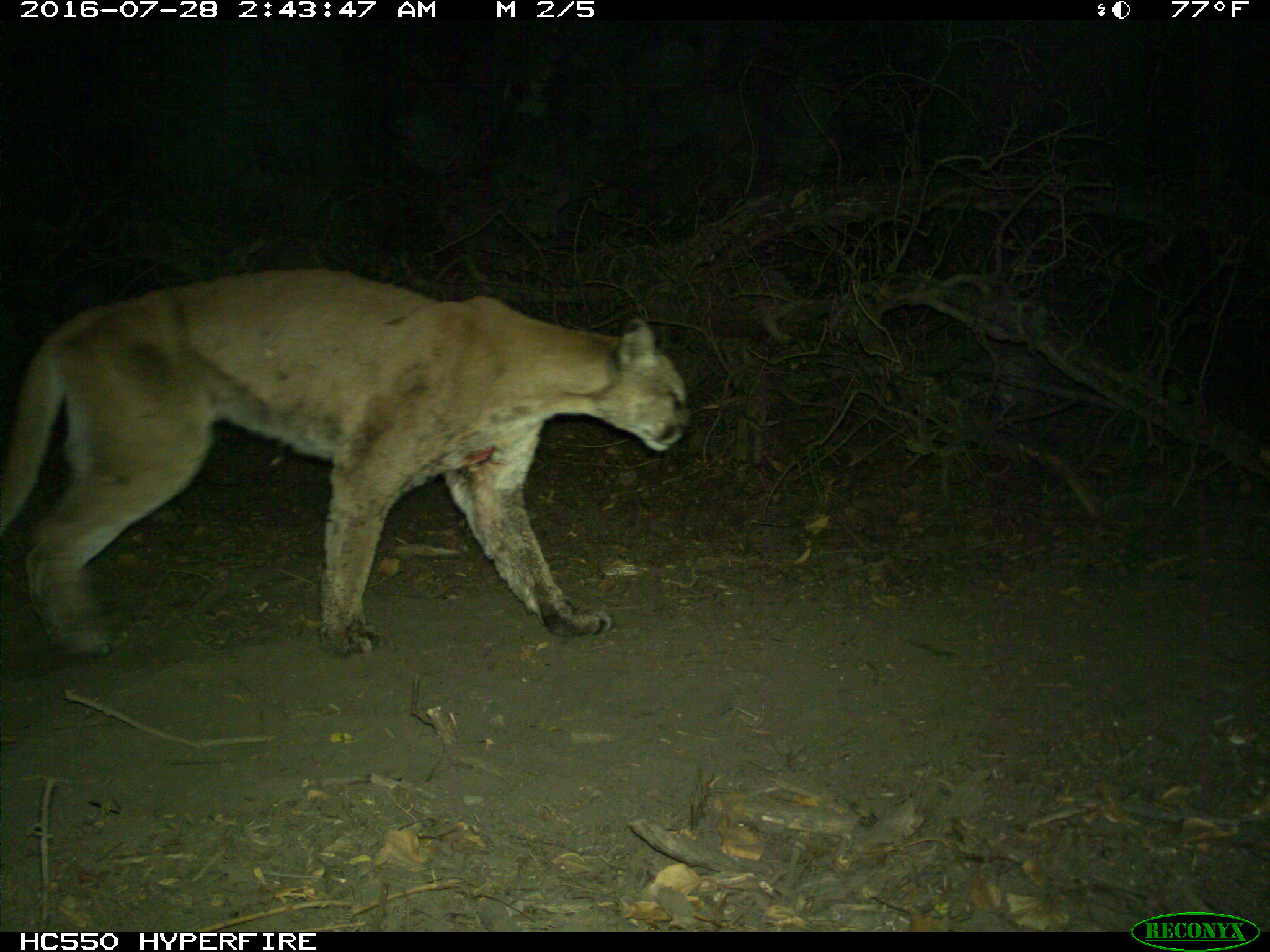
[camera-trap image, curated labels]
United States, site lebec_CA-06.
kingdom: Animalia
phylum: Chordata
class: Mammalia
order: Carnivora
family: Felidae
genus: Puma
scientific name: Puma concolor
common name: mountain lion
Puma concolor (mountain lion).